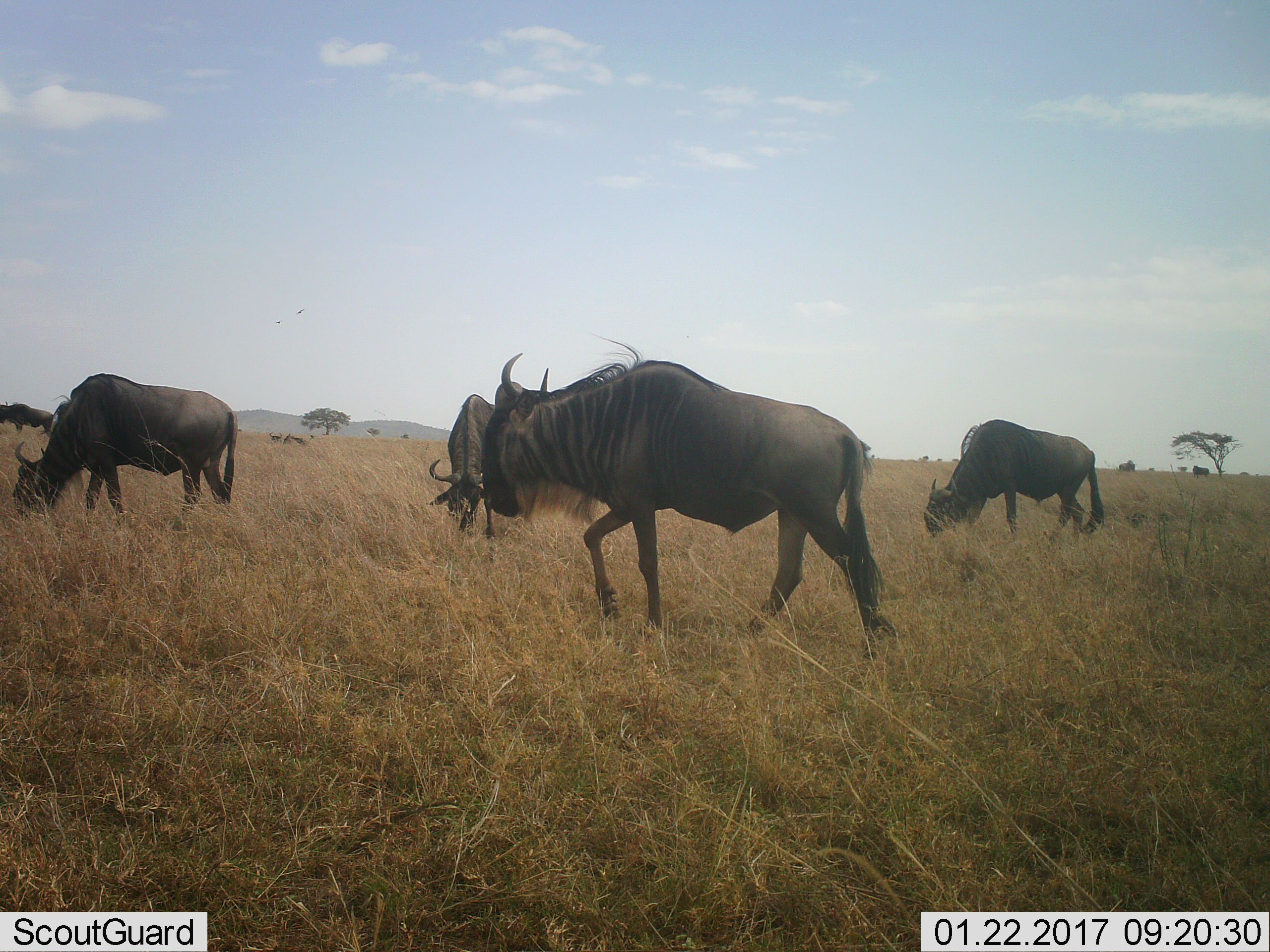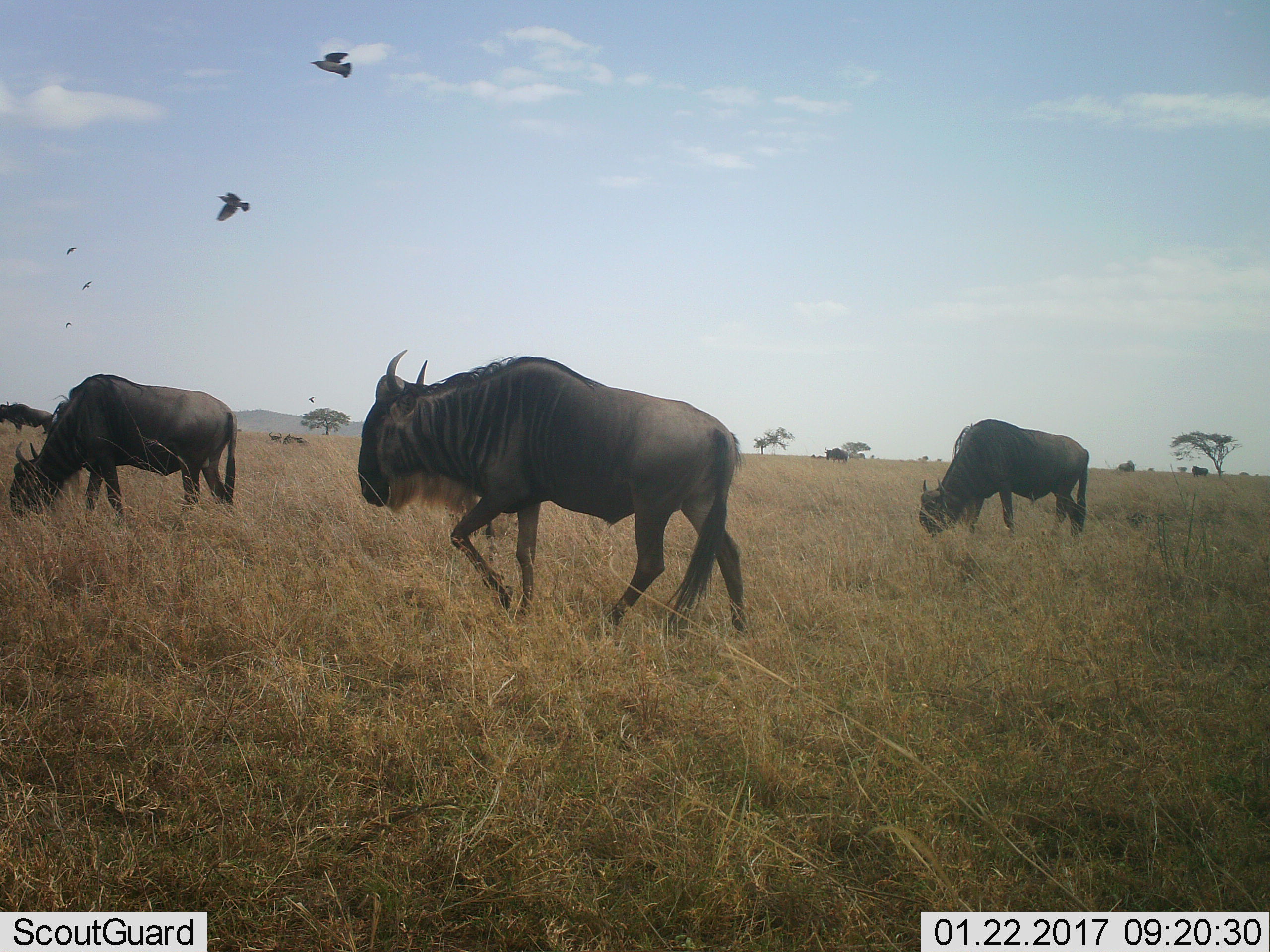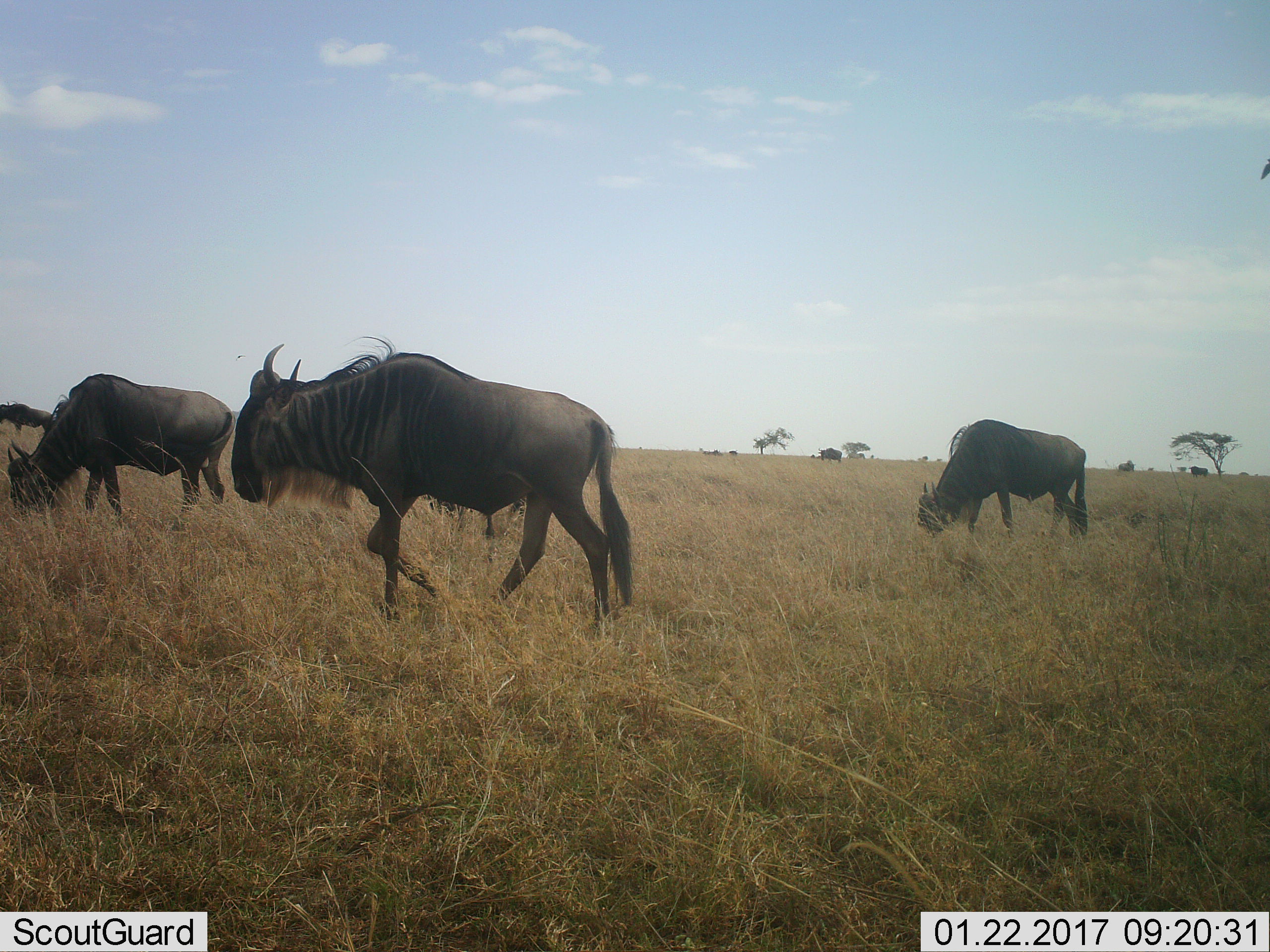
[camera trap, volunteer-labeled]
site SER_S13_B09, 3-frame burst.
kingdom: Animalia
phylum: Chordata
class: Mammalia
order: Artiodactyla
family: Bovidae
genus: Connochaetes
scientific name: Connochaetes taurinus taurinus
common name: blue wildebeest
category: wildebeestblue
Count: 5.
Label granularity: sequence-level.